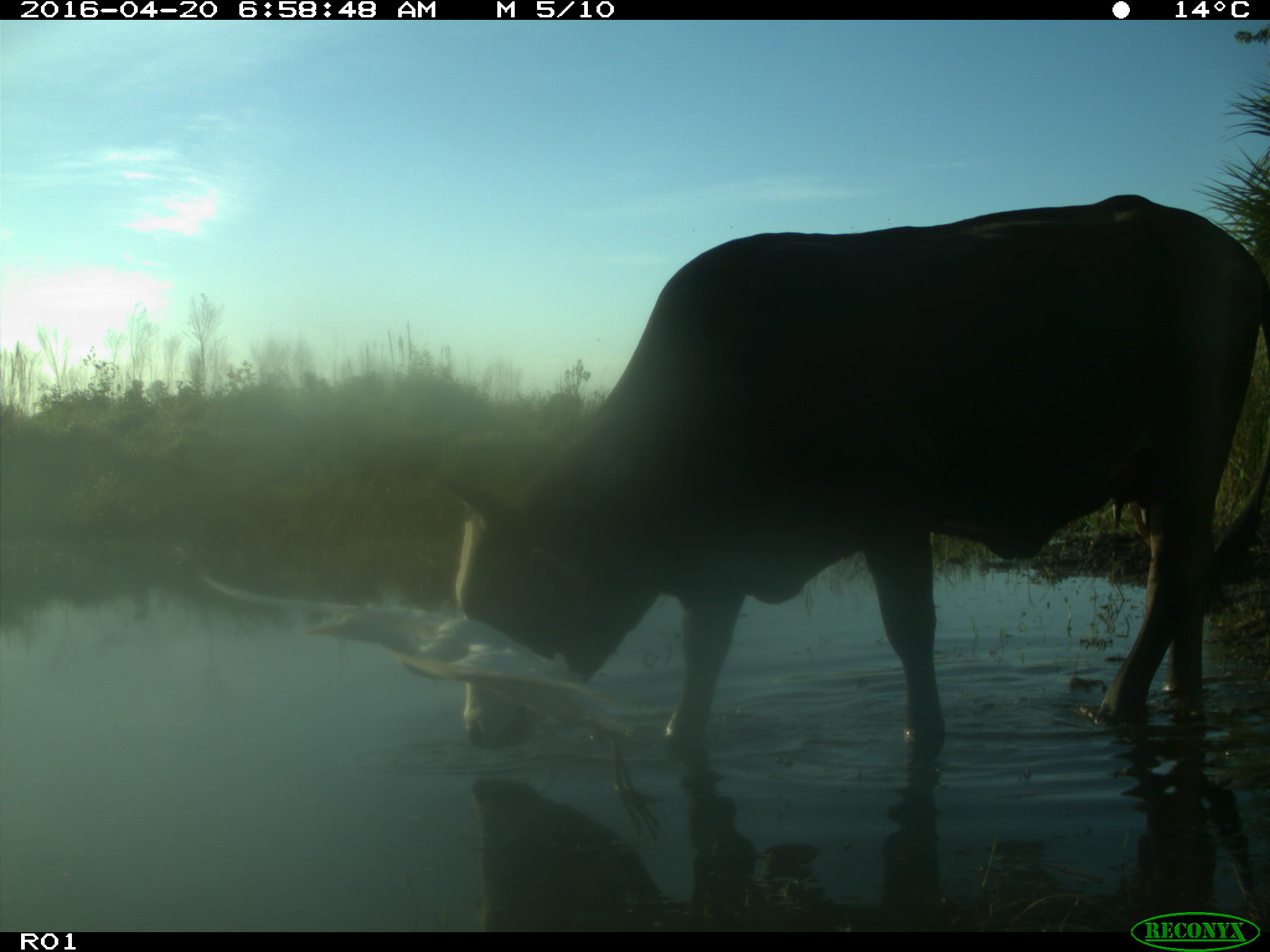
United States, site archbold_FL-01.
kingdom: Animalia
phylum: Chordata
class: Mammalia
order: Artiodactyla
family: Bovidae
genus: Bos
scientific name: Bos taurus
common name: domestic cow